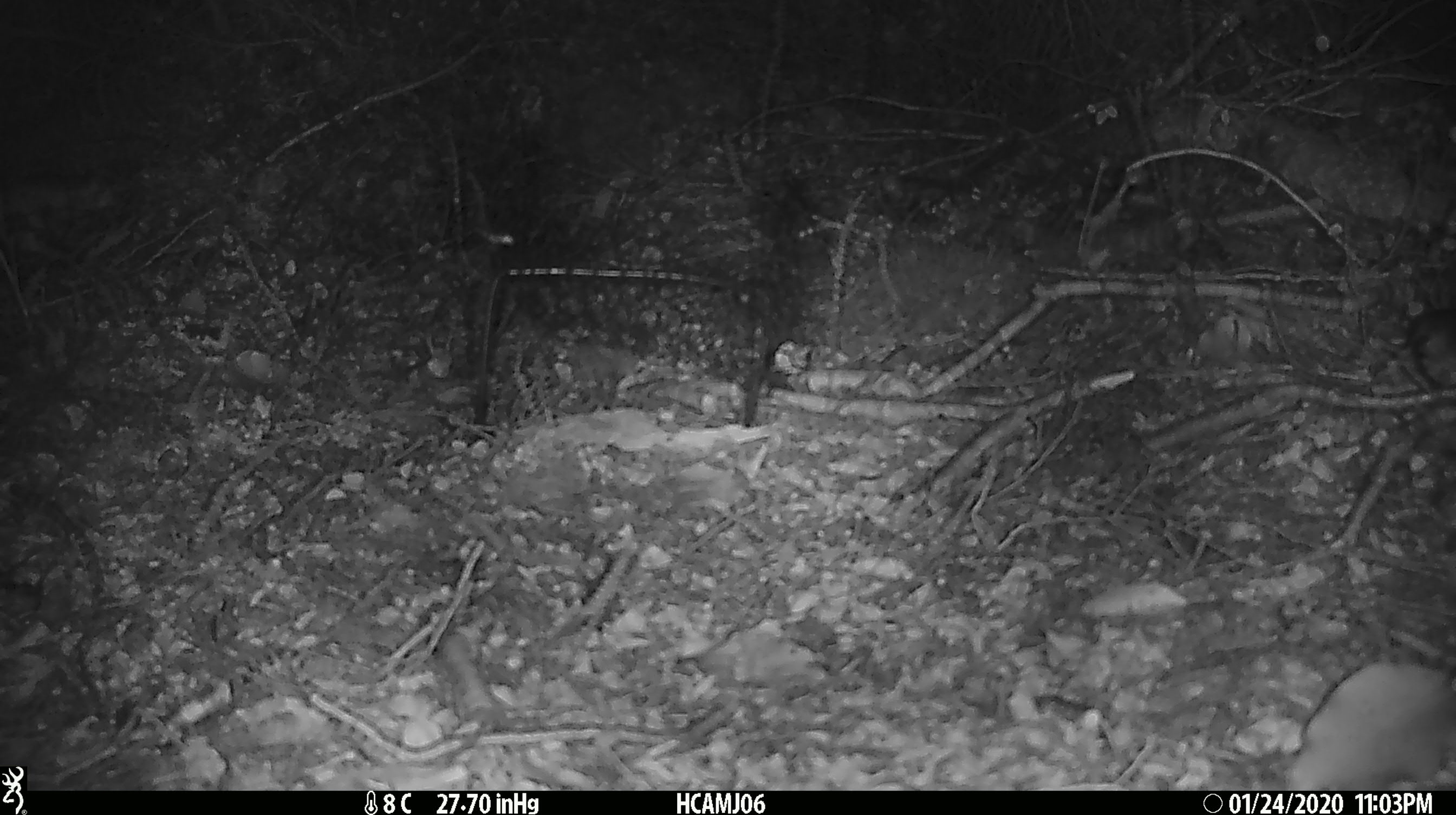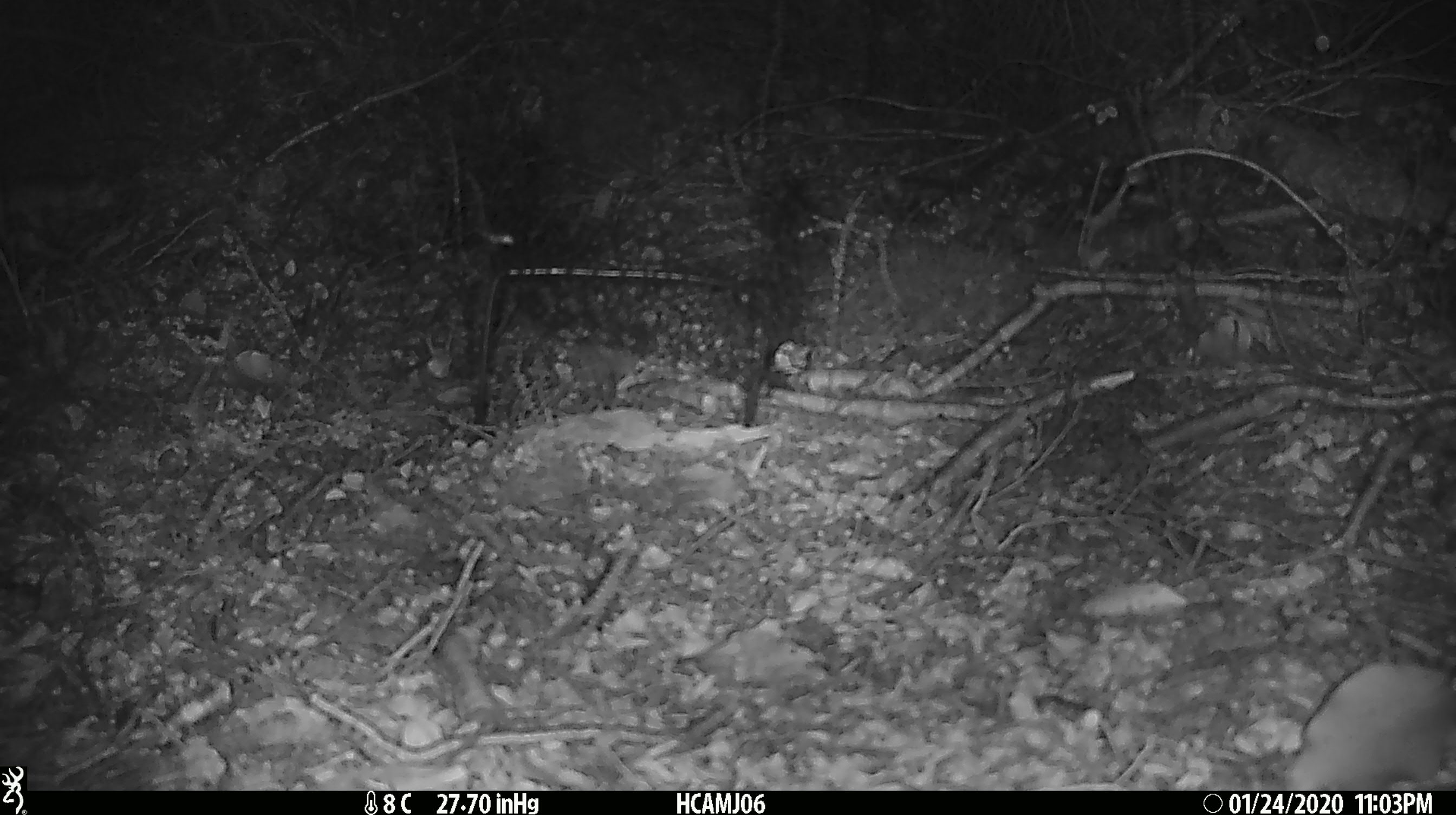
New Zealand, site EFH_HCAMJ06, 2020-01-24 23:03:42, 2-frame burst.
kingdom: Animalia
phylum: Chordata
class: Mammalia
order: Rodentia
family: Muridae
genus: Mus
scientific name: Mus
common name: mouse